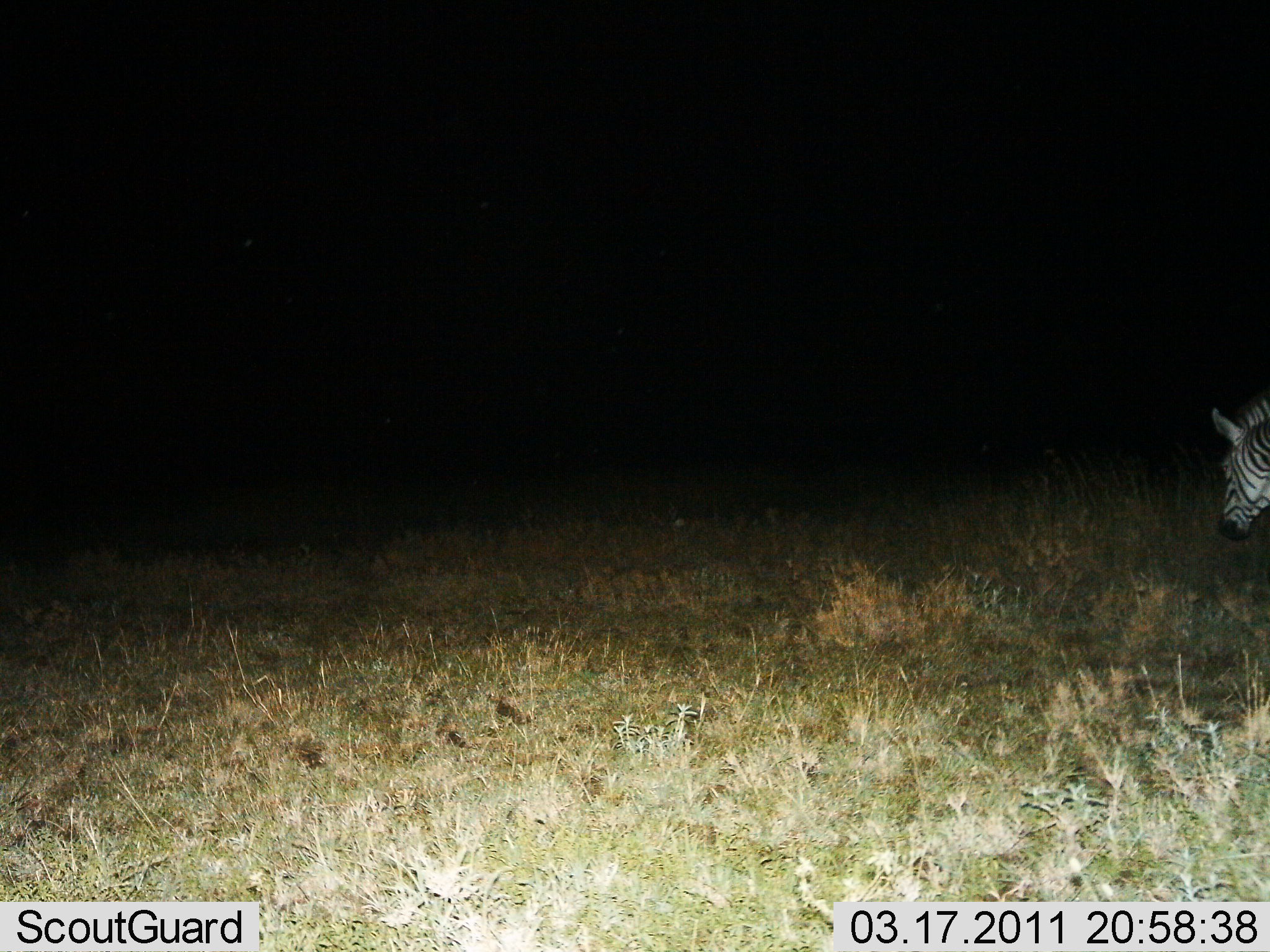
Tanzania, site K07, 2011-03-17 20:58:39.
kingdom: Animalia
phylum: Chordata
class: Mammalia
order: Perissodactyla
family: Equidae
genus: Equus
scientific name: Equus quagga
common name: plains zebra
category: zebra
Zebra (plains zebra) (Equus quagga), count 1. Behavior (volunteer vote fractions): standing 77%, resting 0%, moving 15%, interacting 0%. Young present (vote fraction): 0%. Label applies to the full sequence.